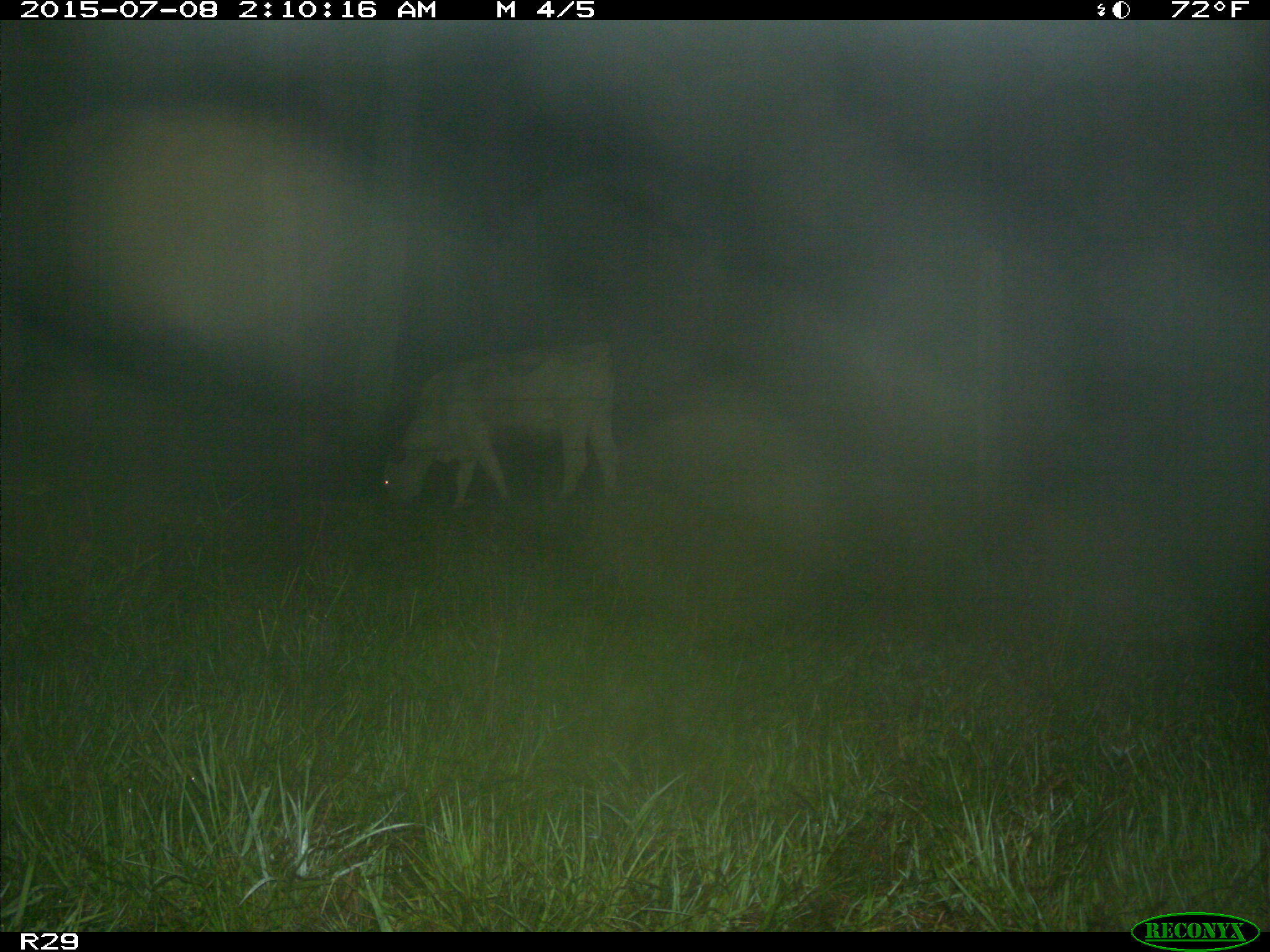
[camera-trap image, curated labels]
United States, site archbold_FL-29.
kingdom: Animalia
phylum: Chordata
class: Mammalia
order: Artiodactyla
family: Bovidae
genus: Bos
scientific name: Bos taurus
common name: domestic cow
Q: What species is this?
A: Bos taurus (domestic cow).